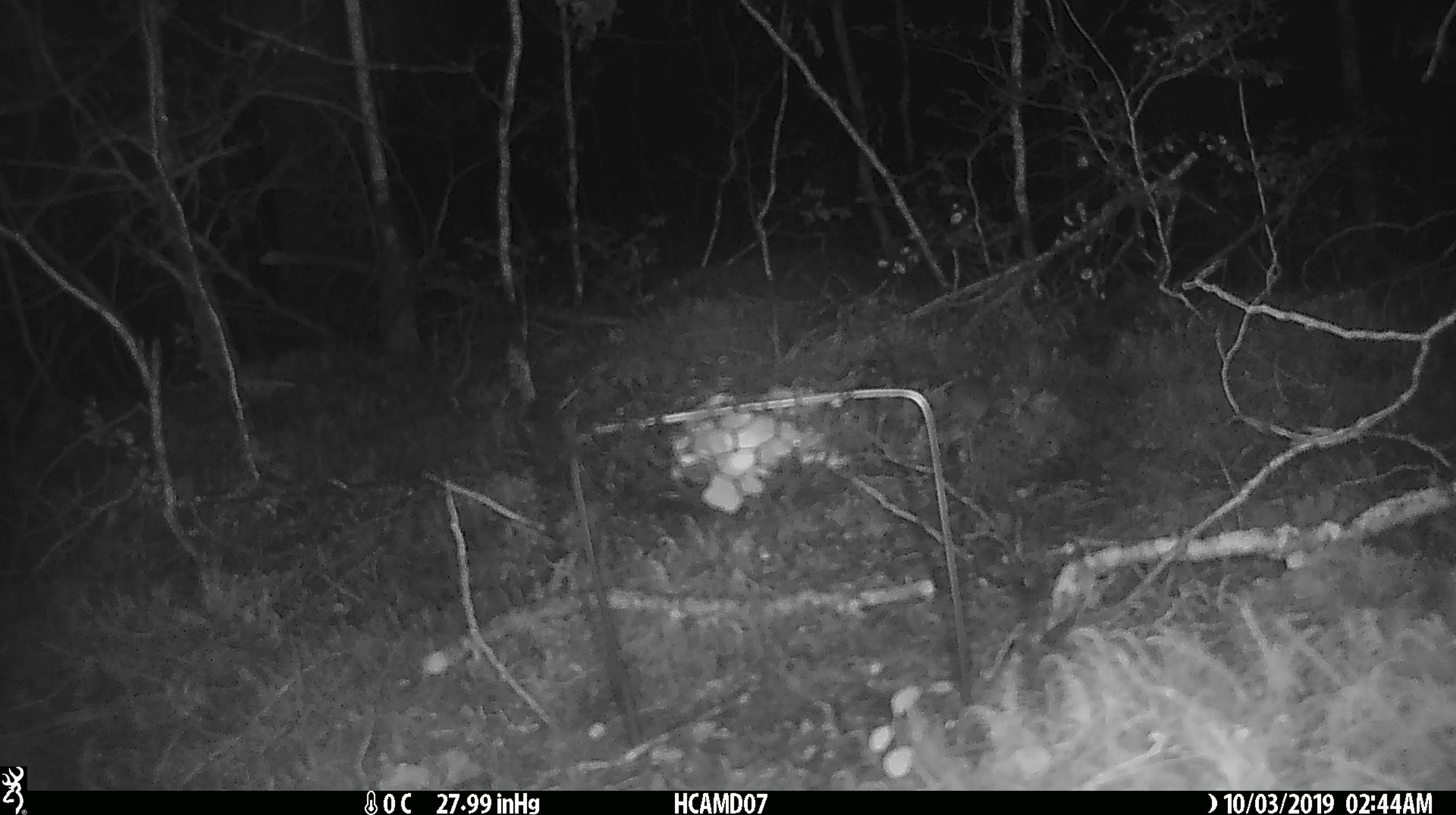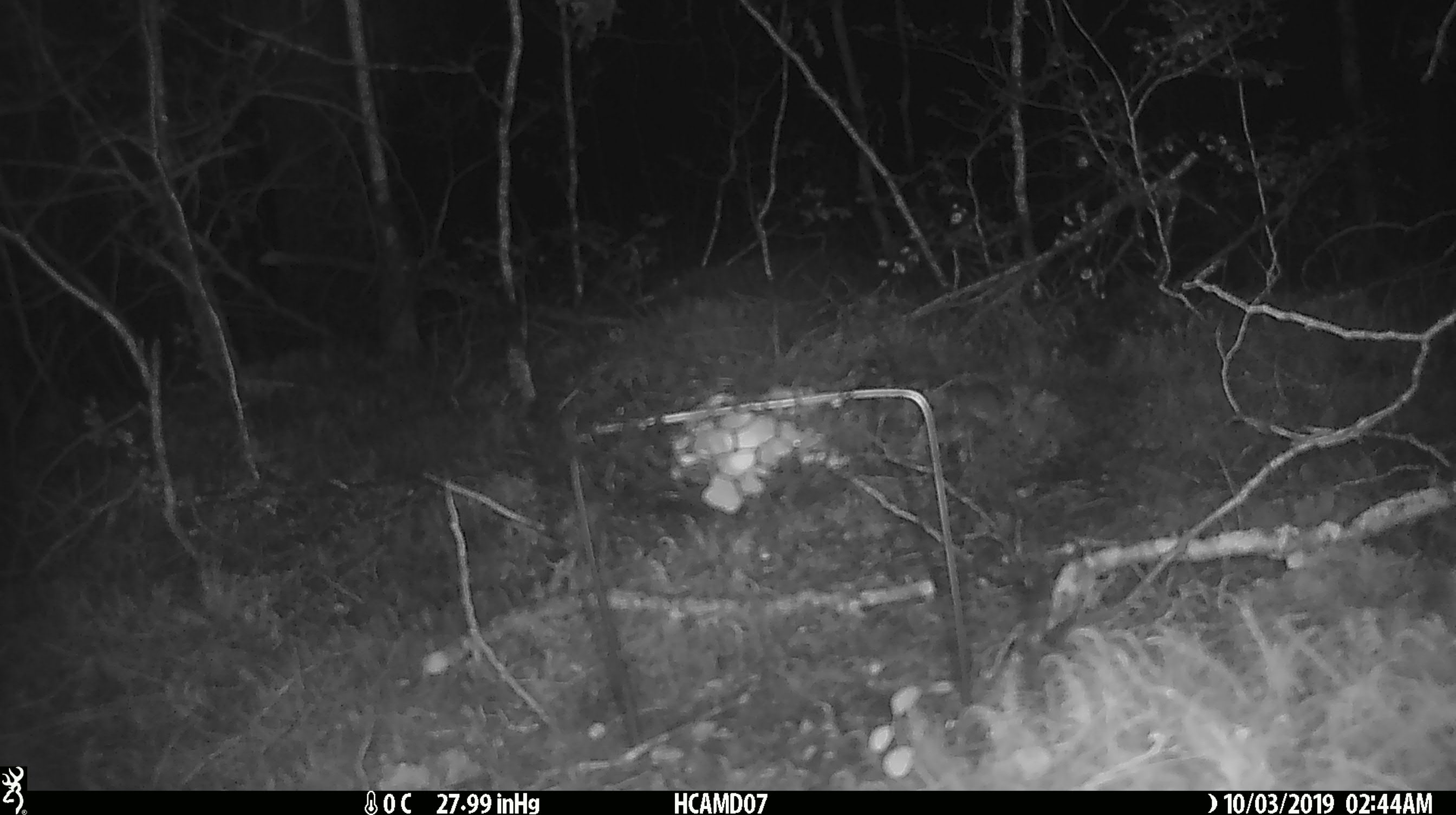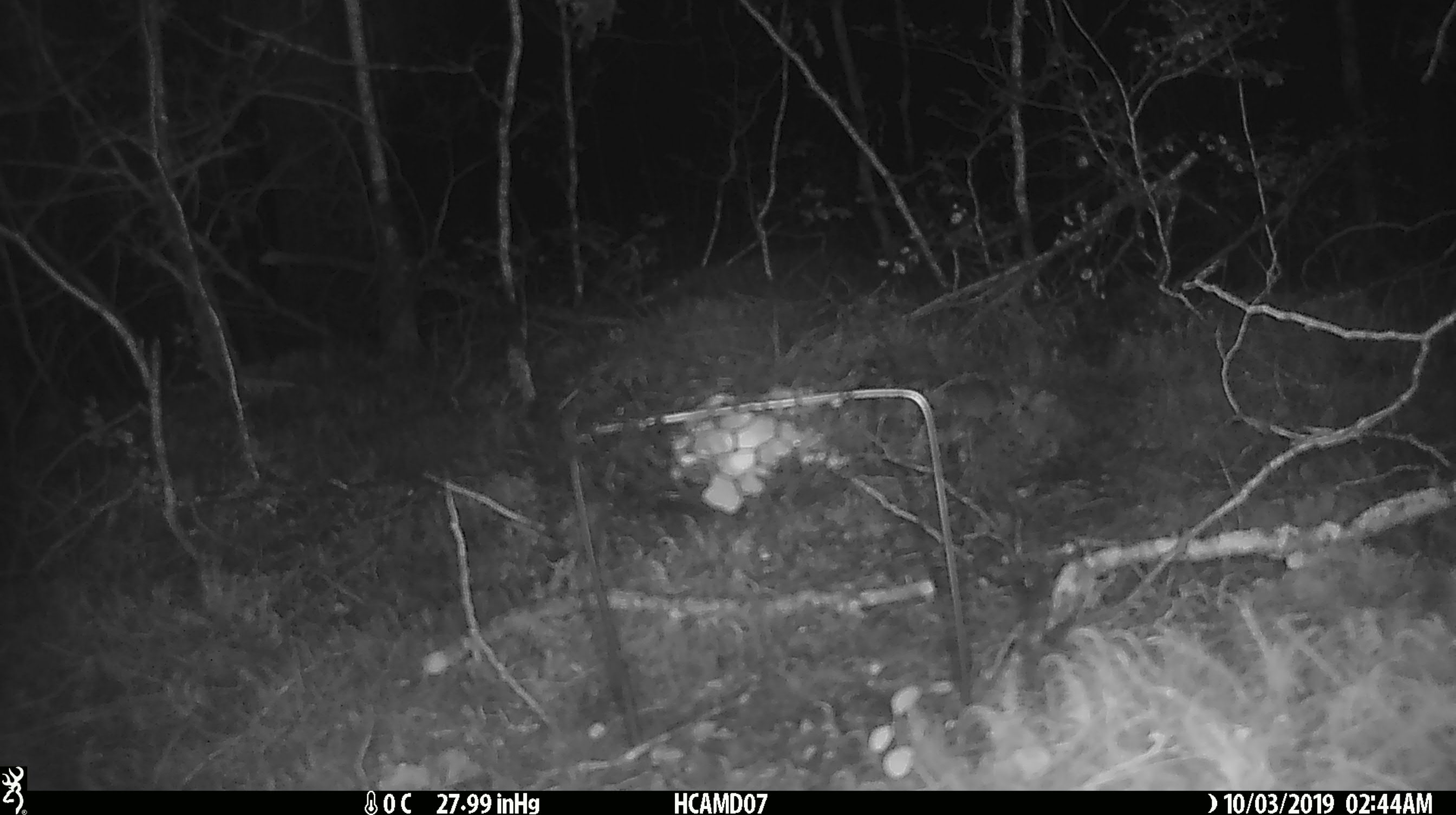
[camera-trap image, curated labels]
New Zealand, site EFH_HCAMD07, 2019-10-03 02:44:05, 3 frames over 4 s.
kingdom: Animalia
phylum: Chordata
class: Mammalia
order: Rodentia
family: Muridae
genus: Mus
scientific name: Mus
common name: mouse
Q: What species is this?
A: Mouse (Mus).